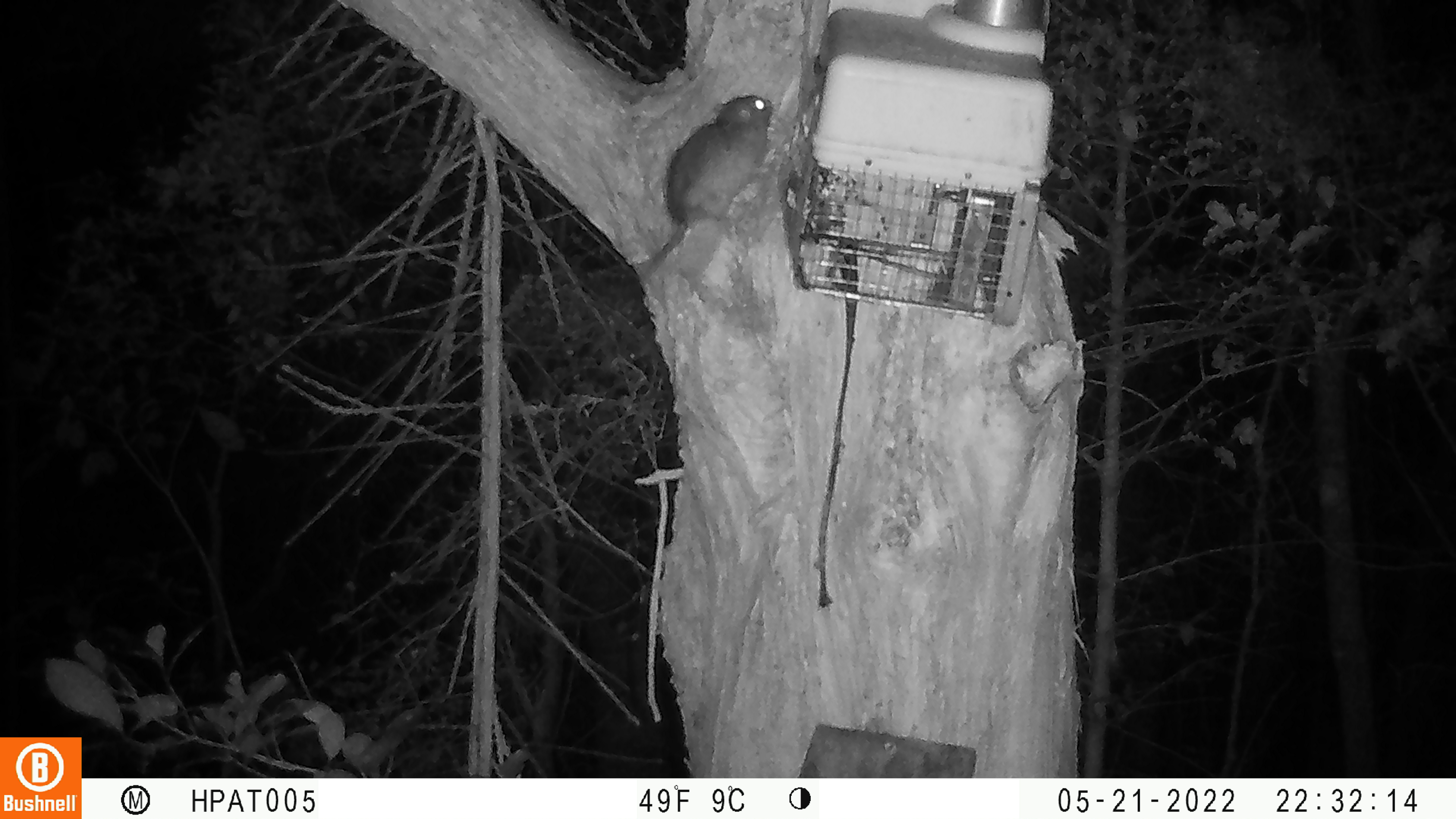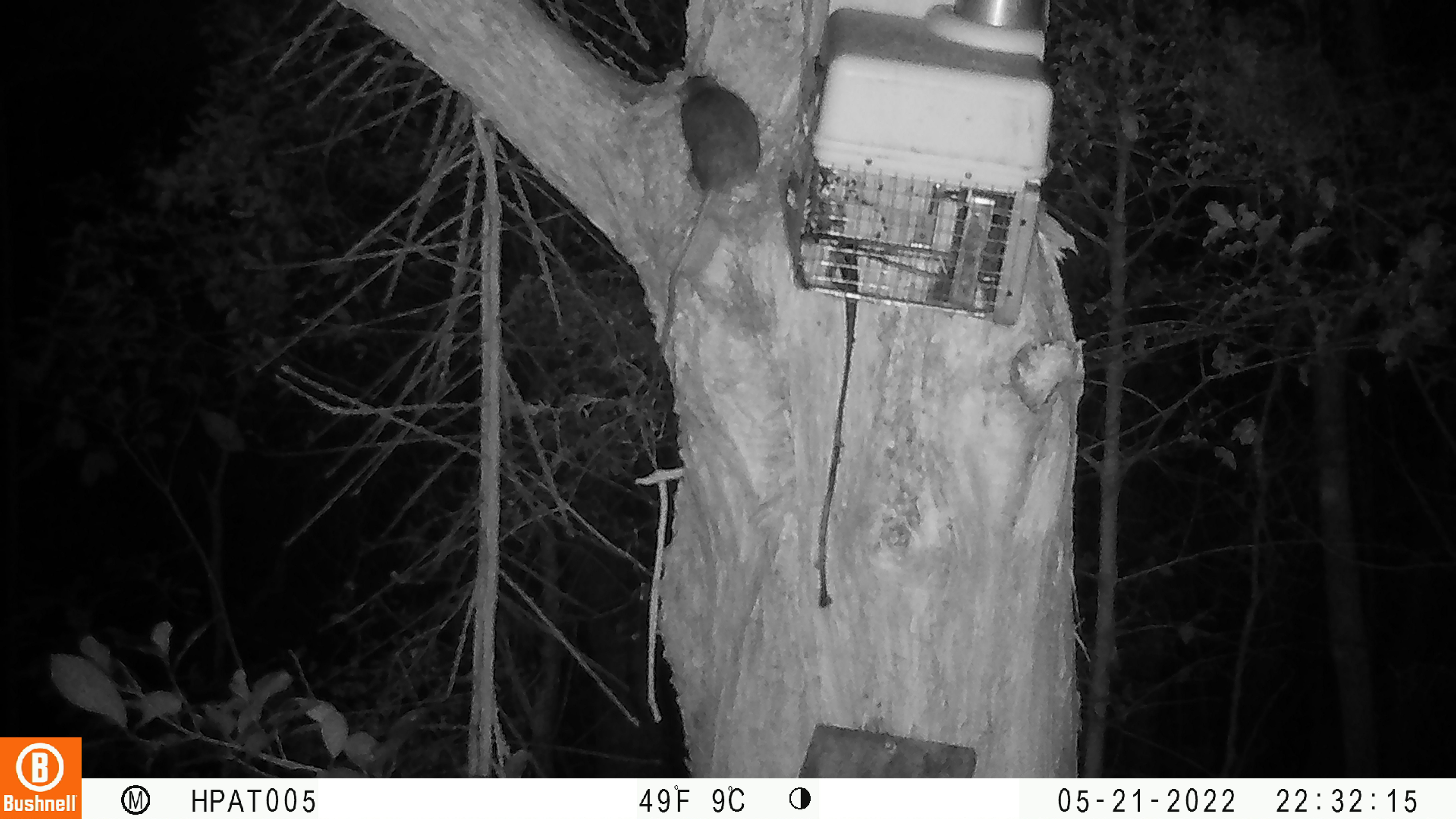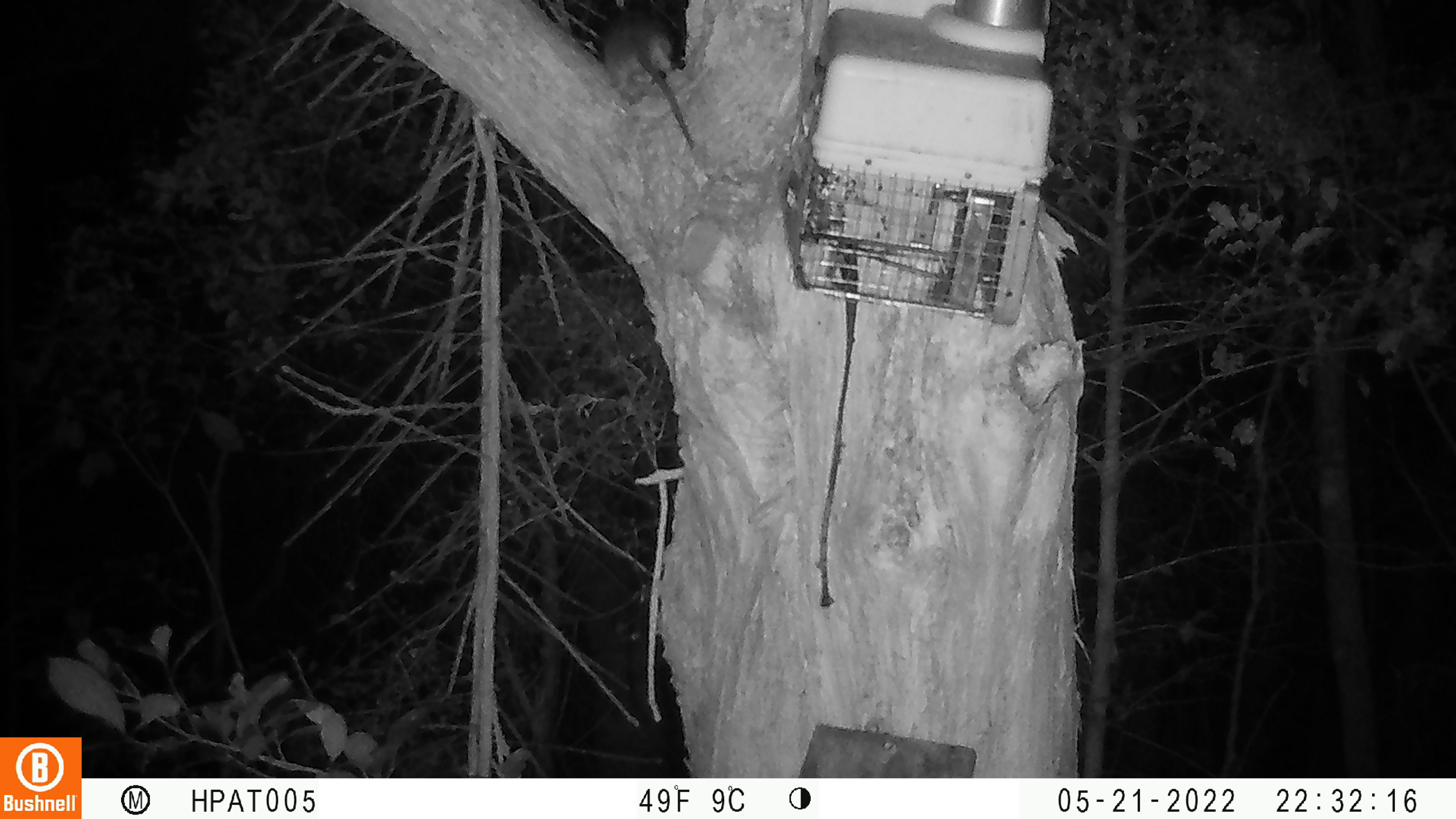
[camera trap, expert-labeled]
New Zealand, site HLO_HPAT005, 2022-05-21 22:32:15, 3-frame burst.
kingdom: Animalia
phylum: Chordata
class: Mammalia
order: Rodentia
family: Muridae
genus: Rattus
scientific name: Rattus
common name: rat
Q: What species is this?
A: Rat (Rattus).